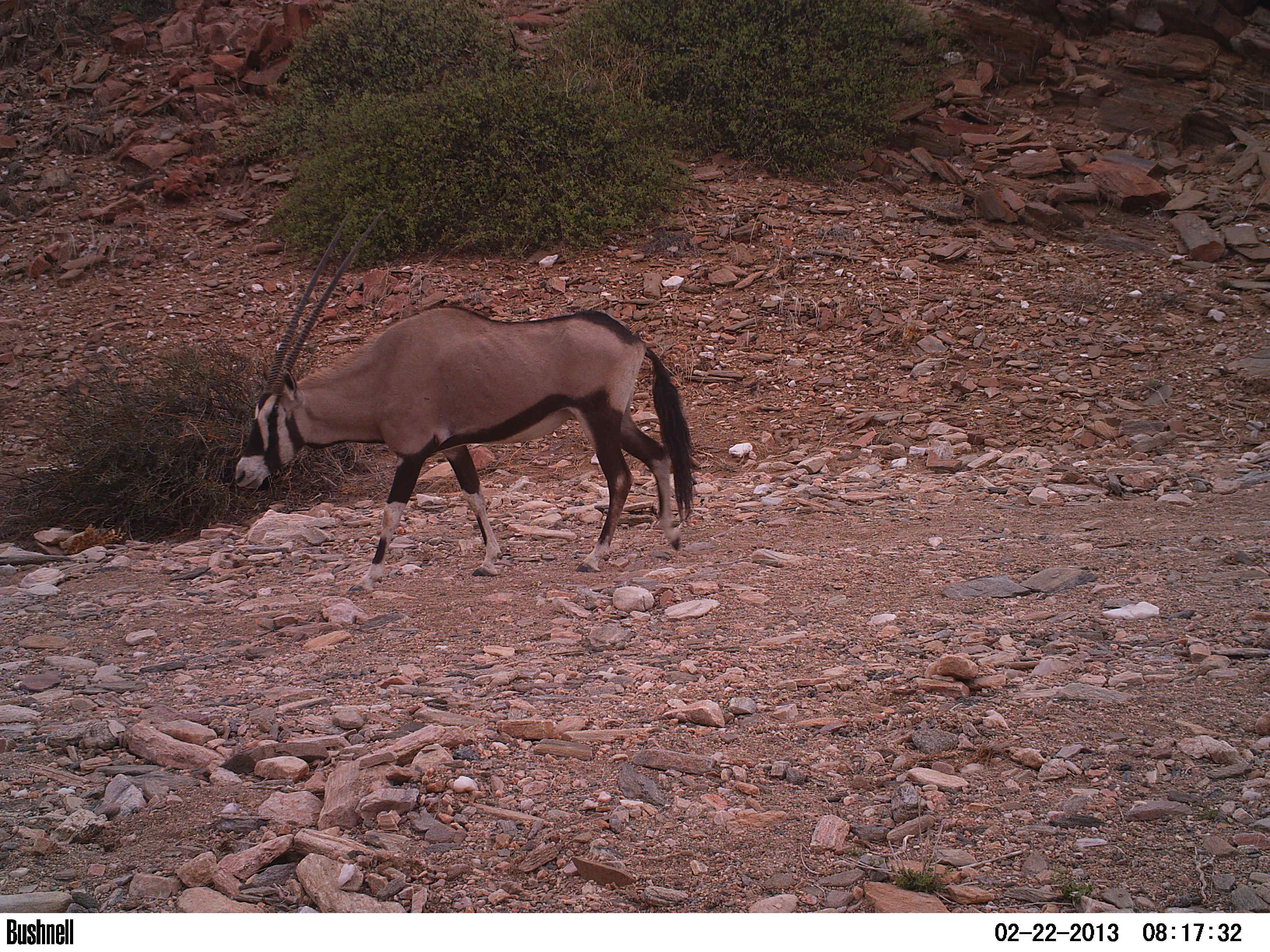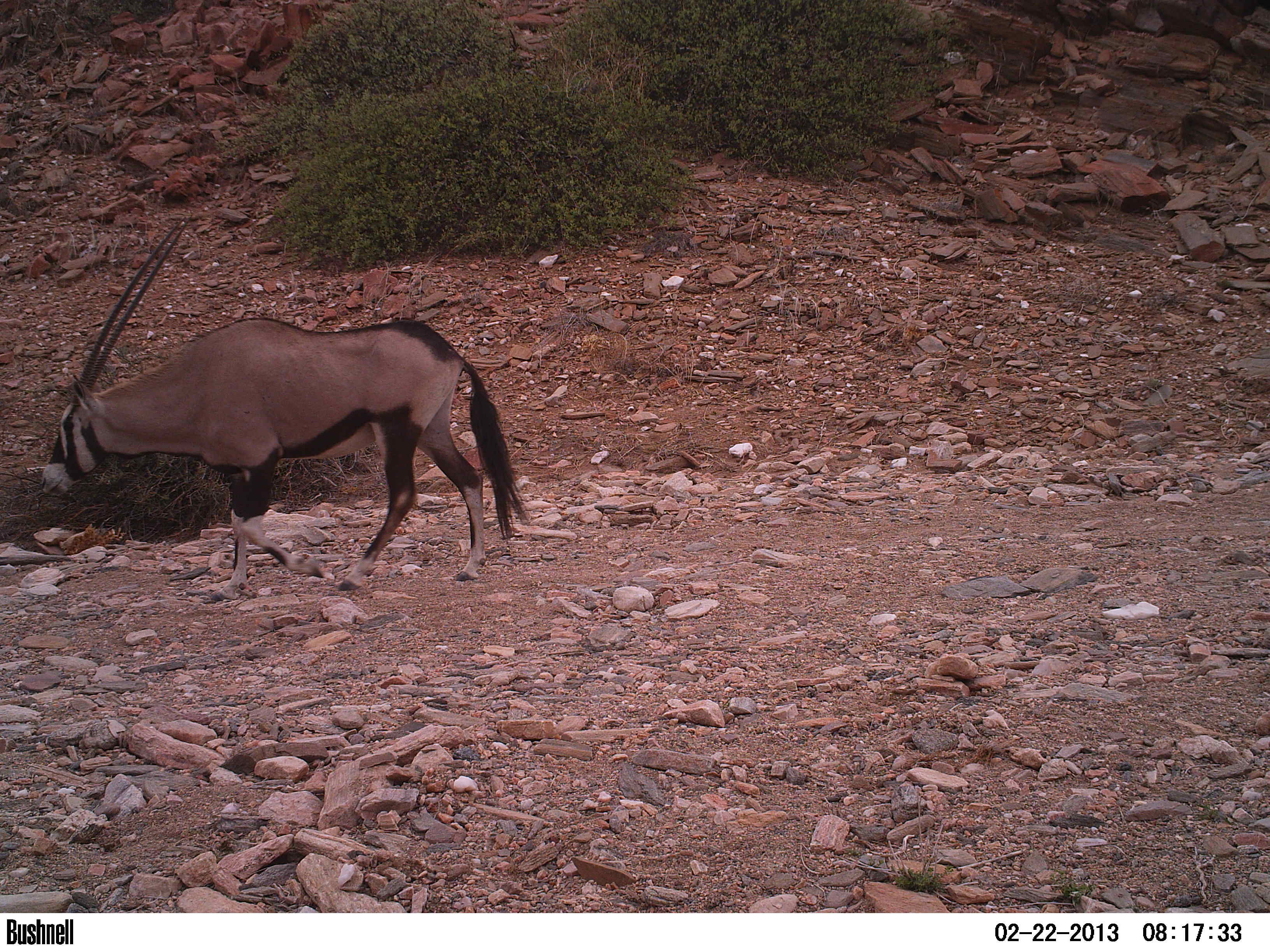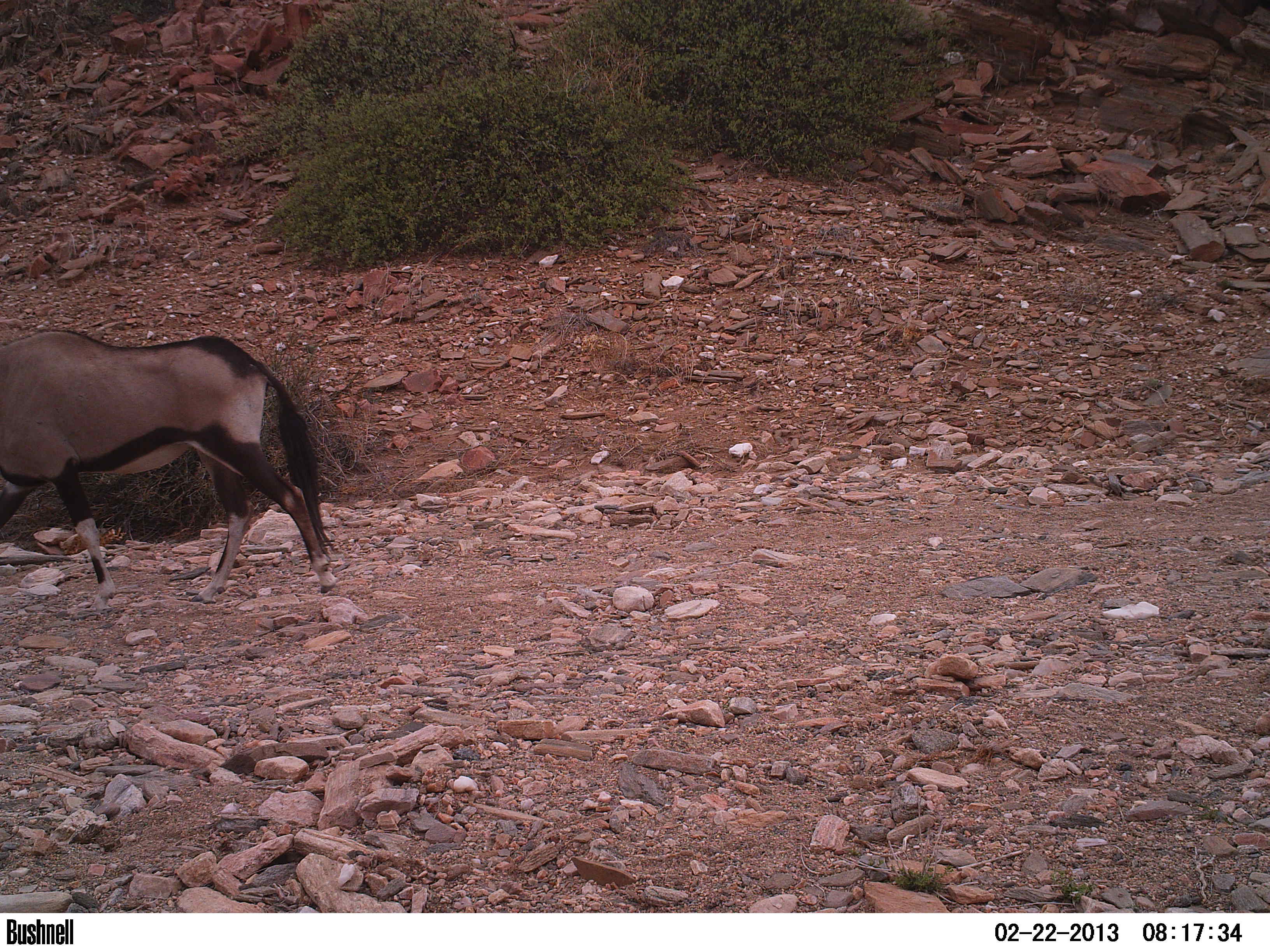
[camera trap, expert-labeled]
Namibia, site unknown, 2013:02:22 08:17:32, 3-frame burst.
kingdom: Animalia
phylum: Chordata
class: Mammalia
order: Artiodactyla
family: Bovidae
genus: Oryx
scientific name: Oryx gazella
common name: gemsbok